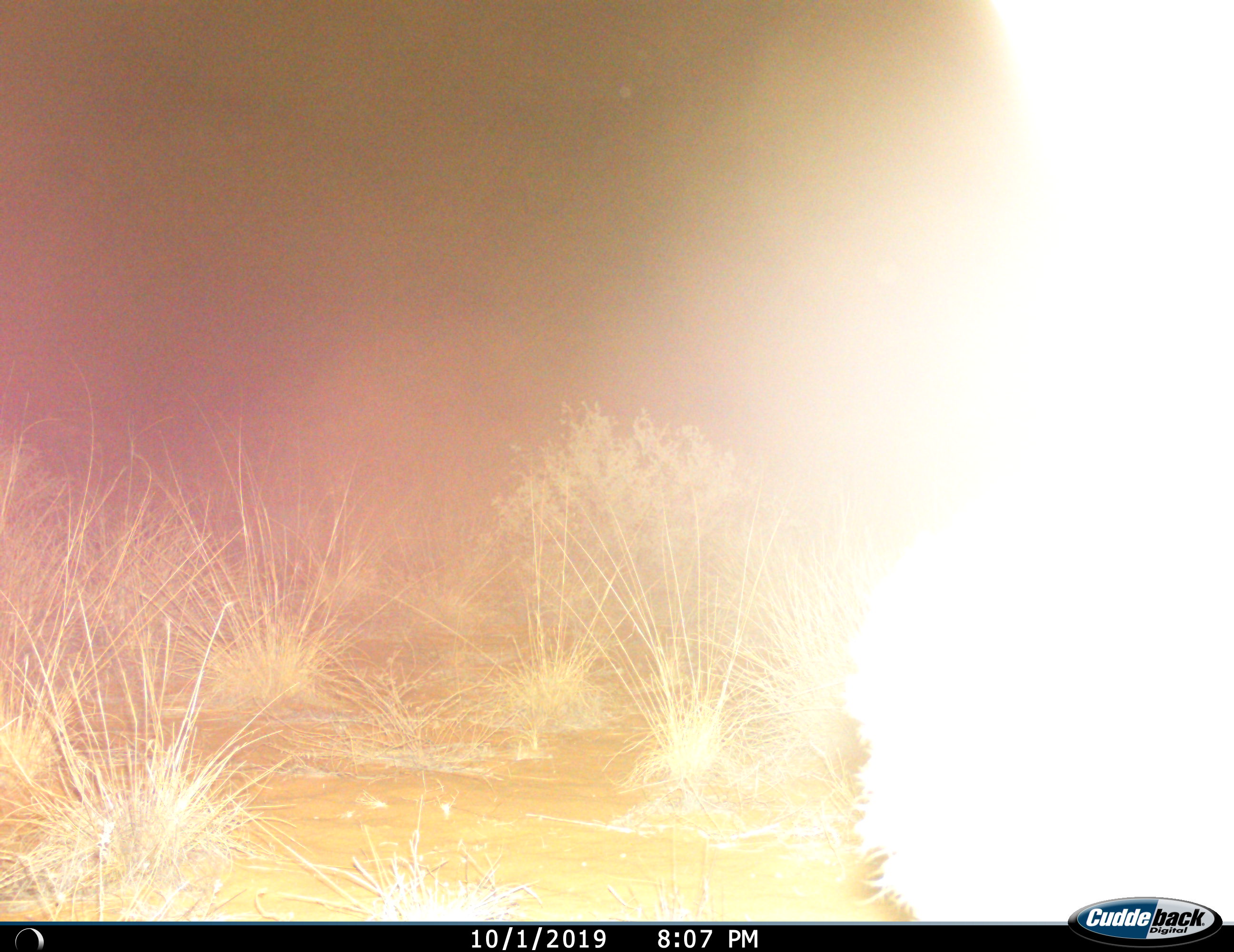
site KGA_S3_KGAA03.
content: unidentified animal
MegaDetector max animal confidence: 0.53